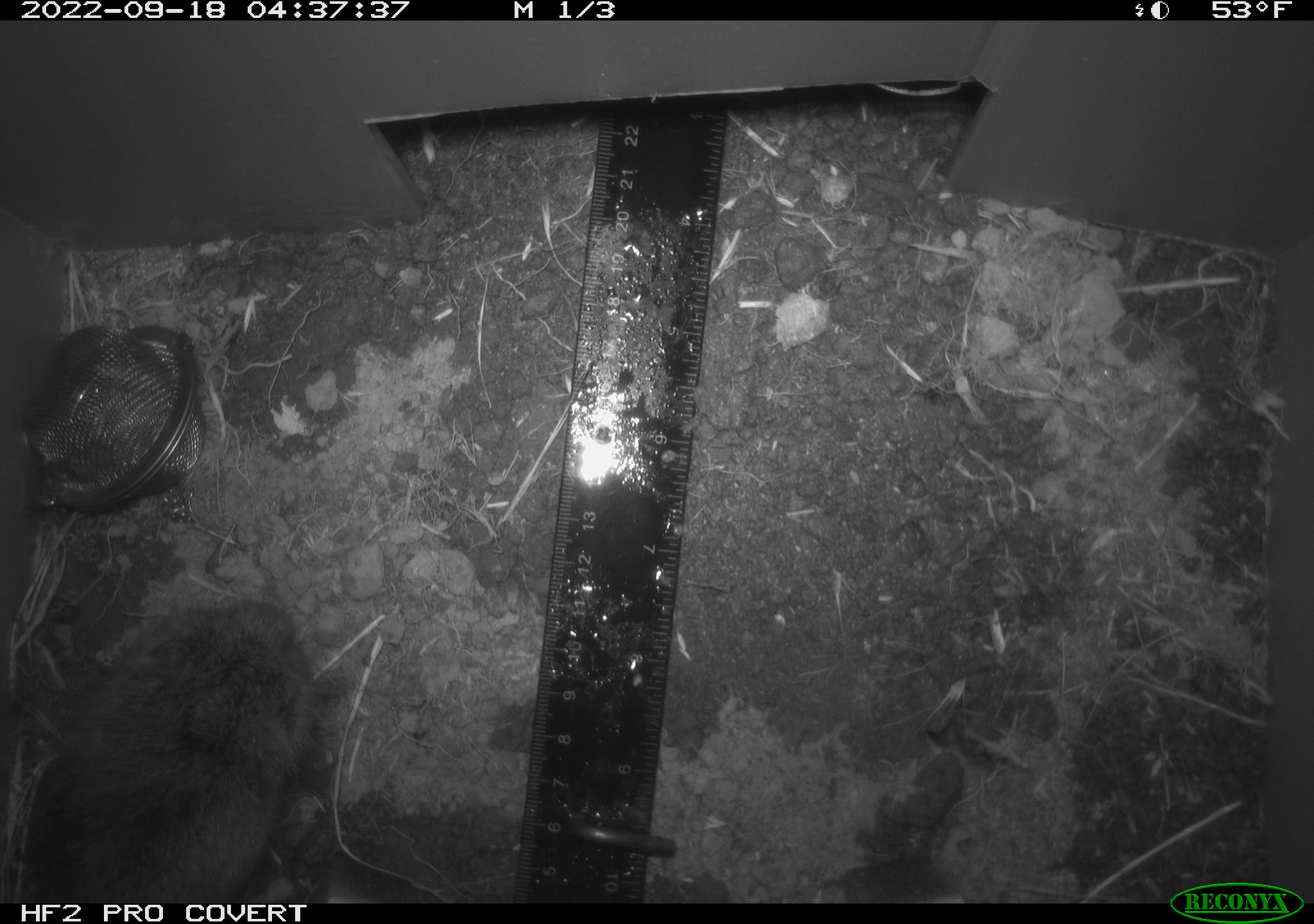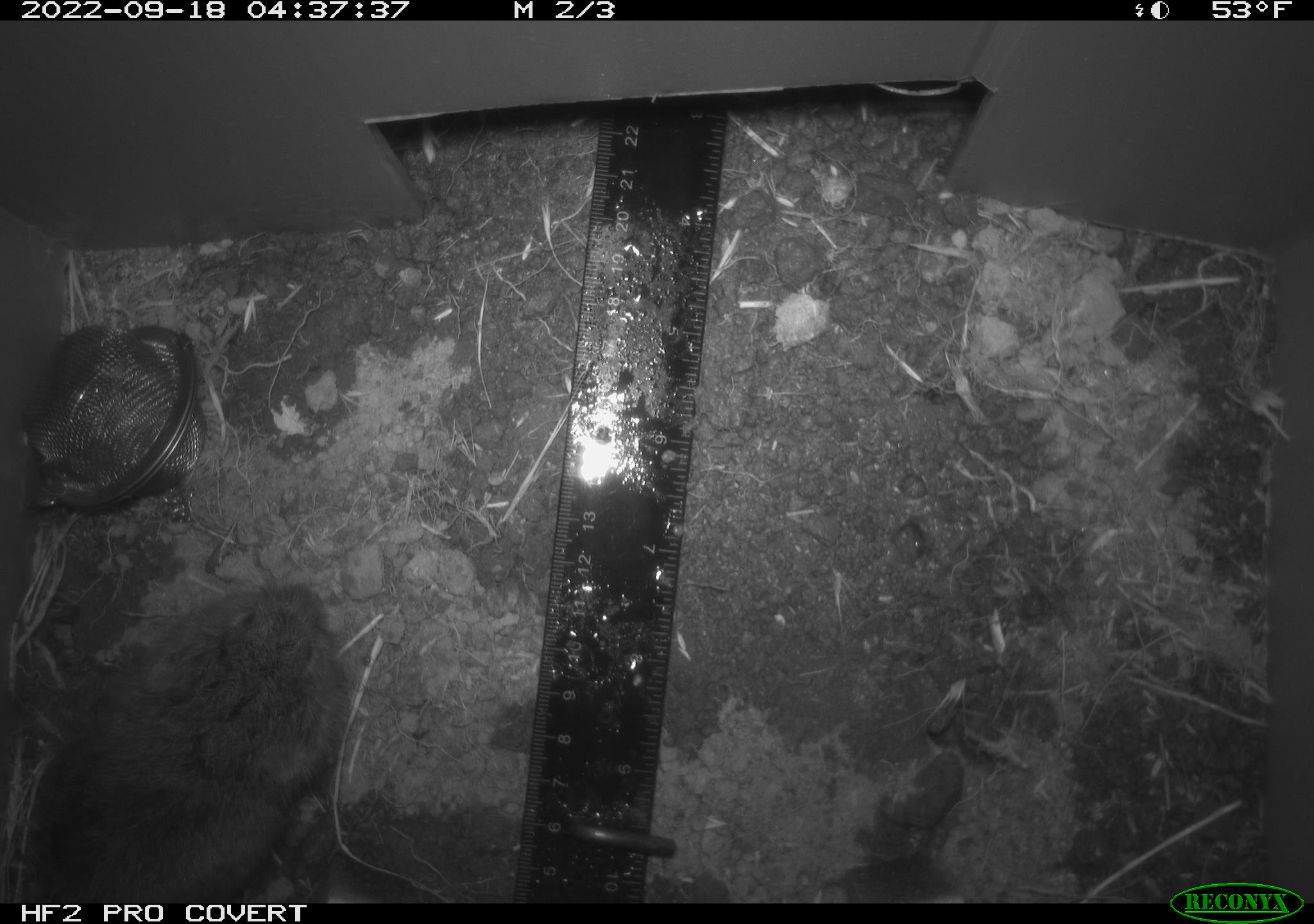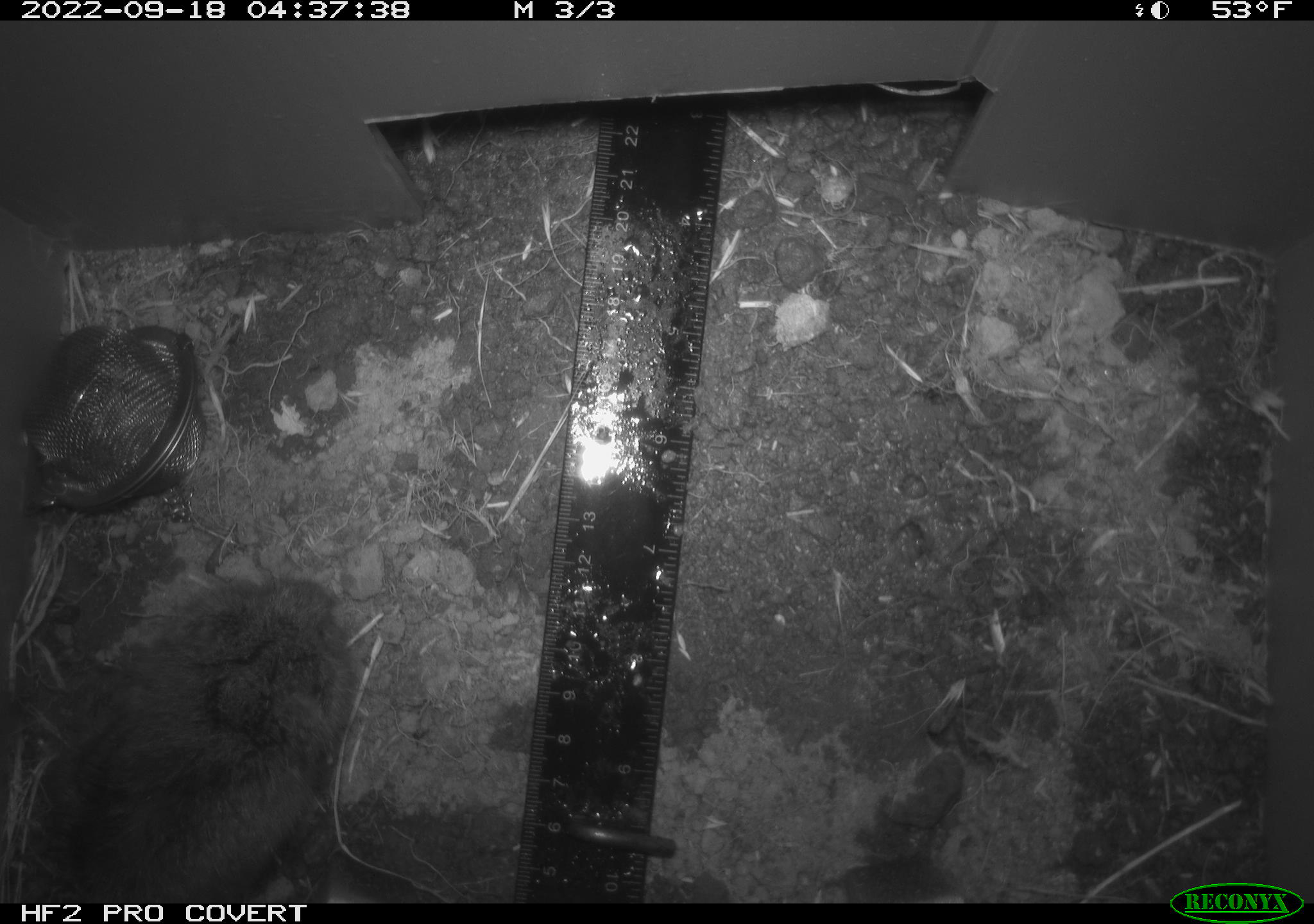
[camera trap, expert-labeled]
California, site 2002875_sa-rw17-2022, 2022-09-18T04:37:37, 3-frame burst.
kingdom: Animalia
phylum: Chordata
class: Mammalia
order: Rodentia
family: Cricetidae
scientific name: Arvicolinae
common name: voles, lemmings, and muskrats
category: arvicolinae subfamily